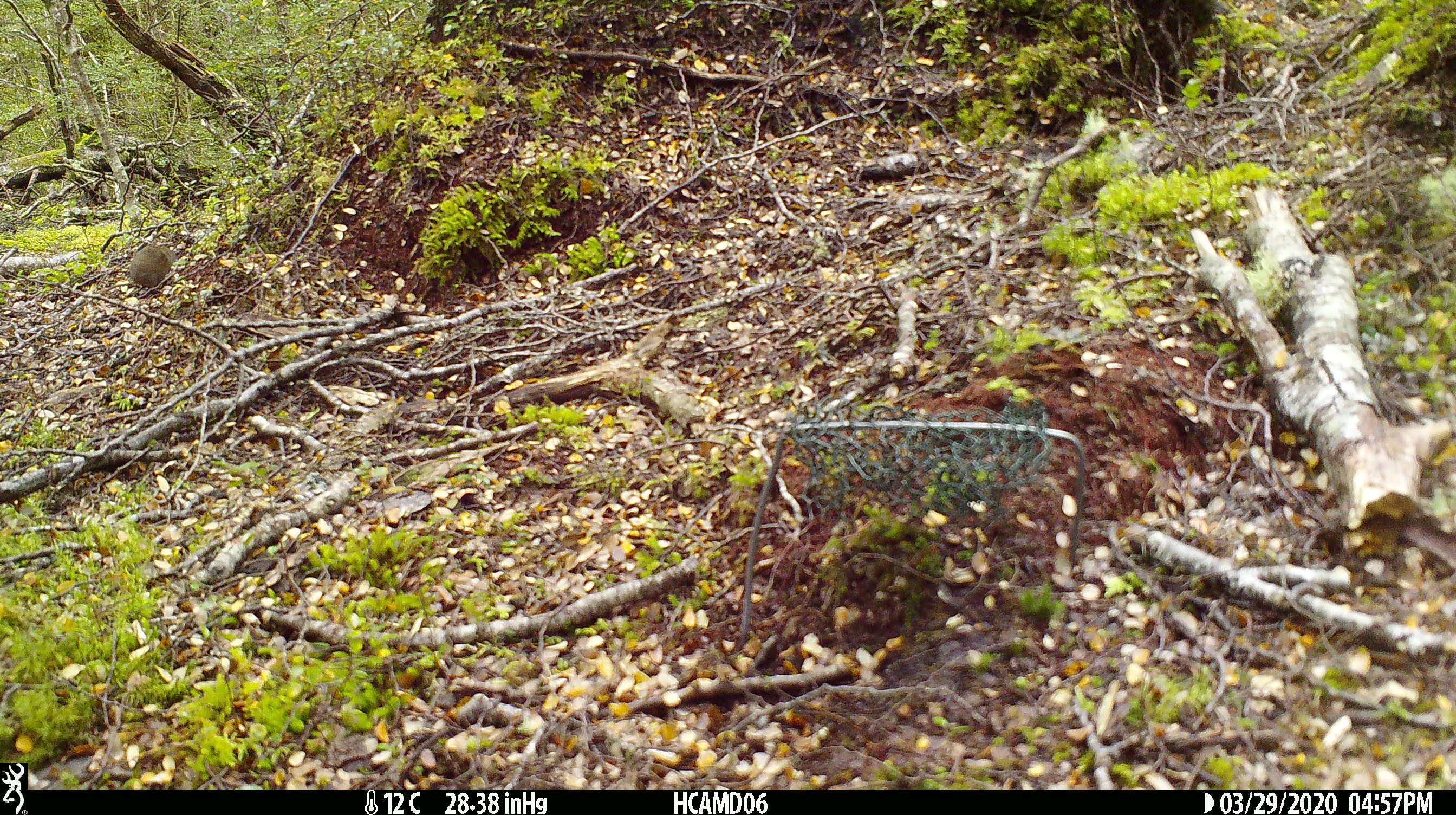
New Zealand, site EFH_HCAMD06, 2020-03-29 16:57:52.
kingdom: Animalia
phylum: Chordata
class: Mammalia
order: Rodentia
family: Muridae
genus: Mus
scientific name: Mus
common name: mouse